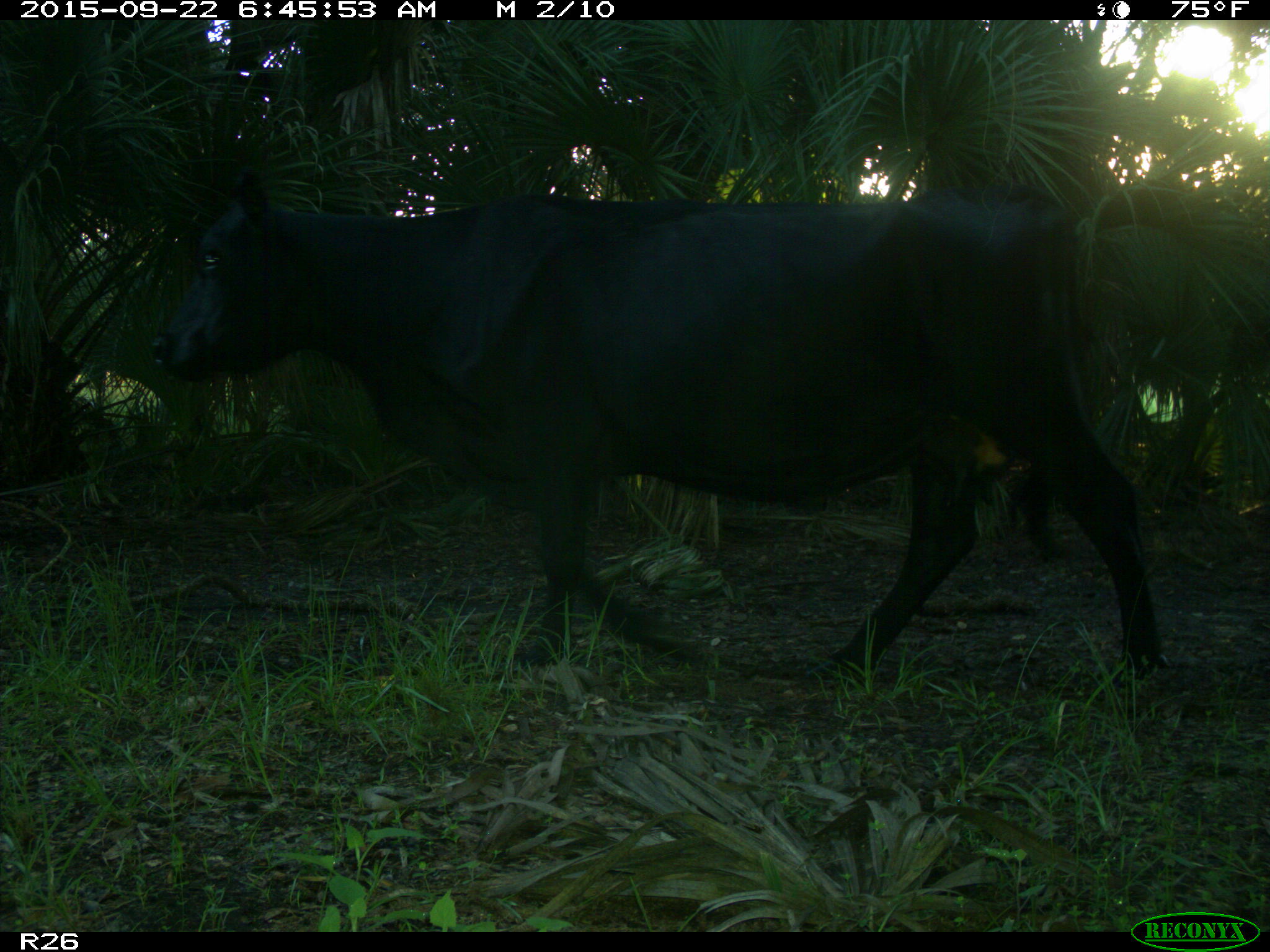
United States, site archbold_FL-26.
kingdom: Animalia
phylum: Chordata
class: Mammalia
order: Artiodactyla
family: Bovidae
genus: Bos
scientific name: Bos taurus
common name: domestic cow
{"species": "Bos taurus (domestic cow)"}